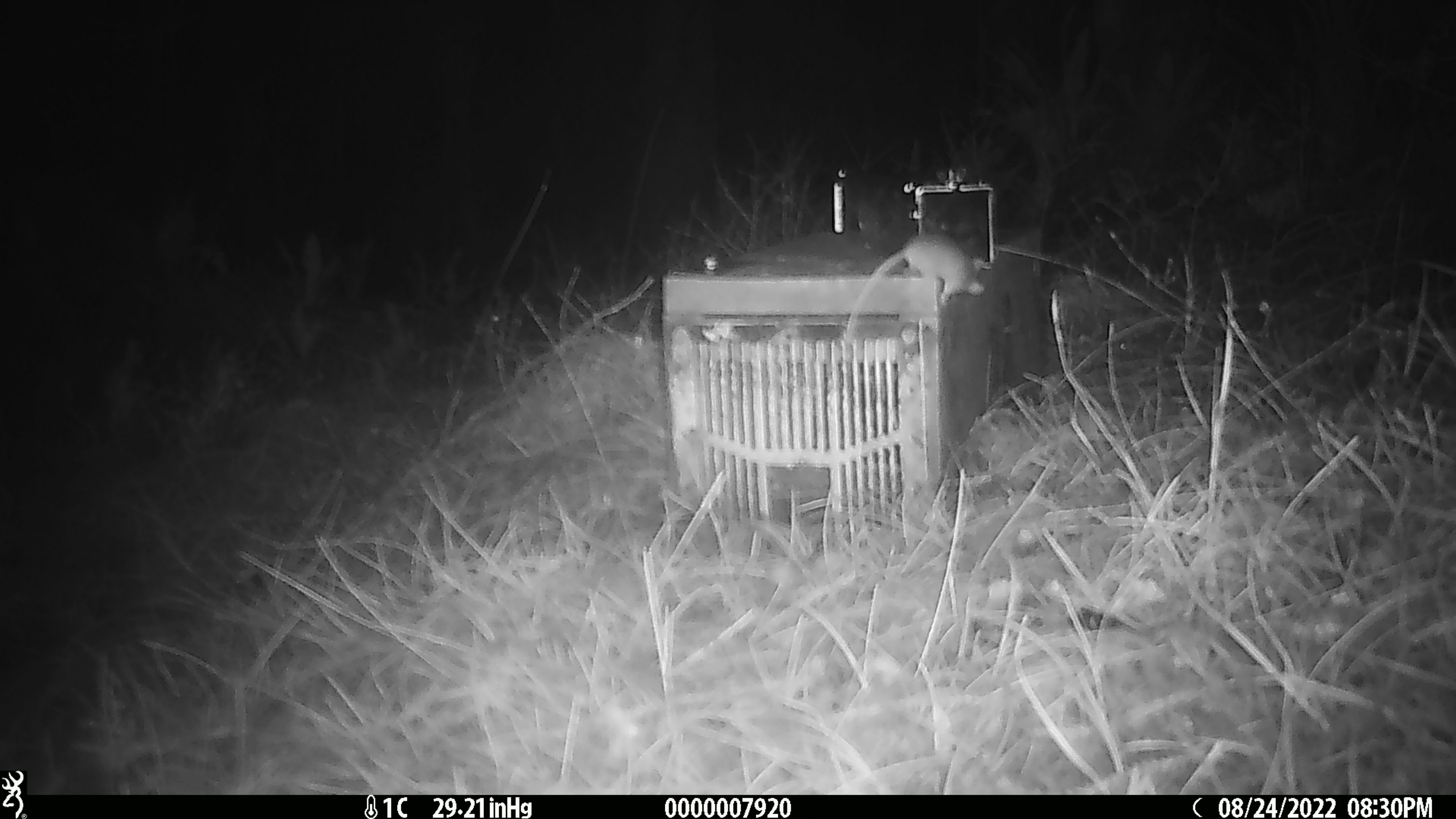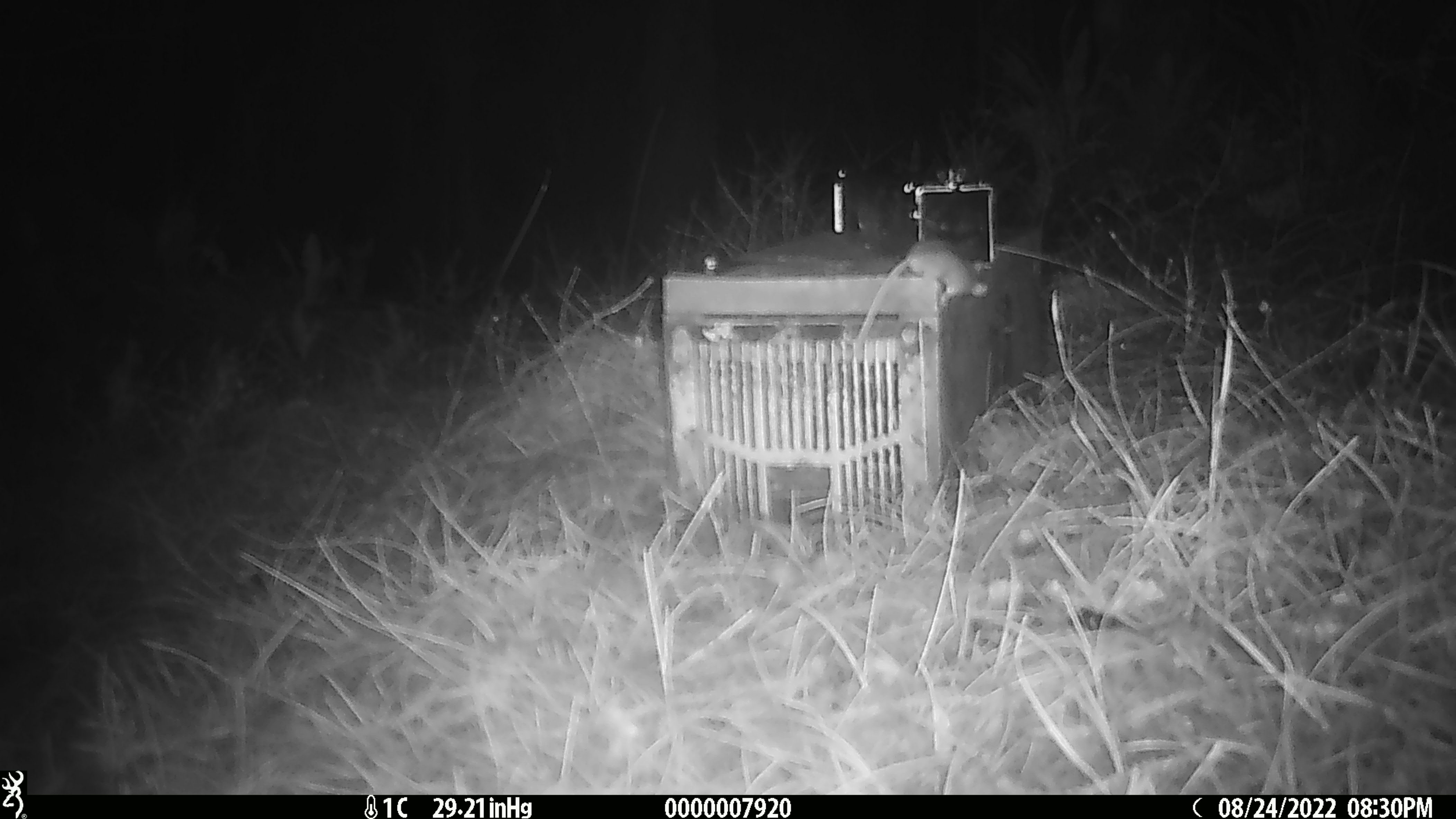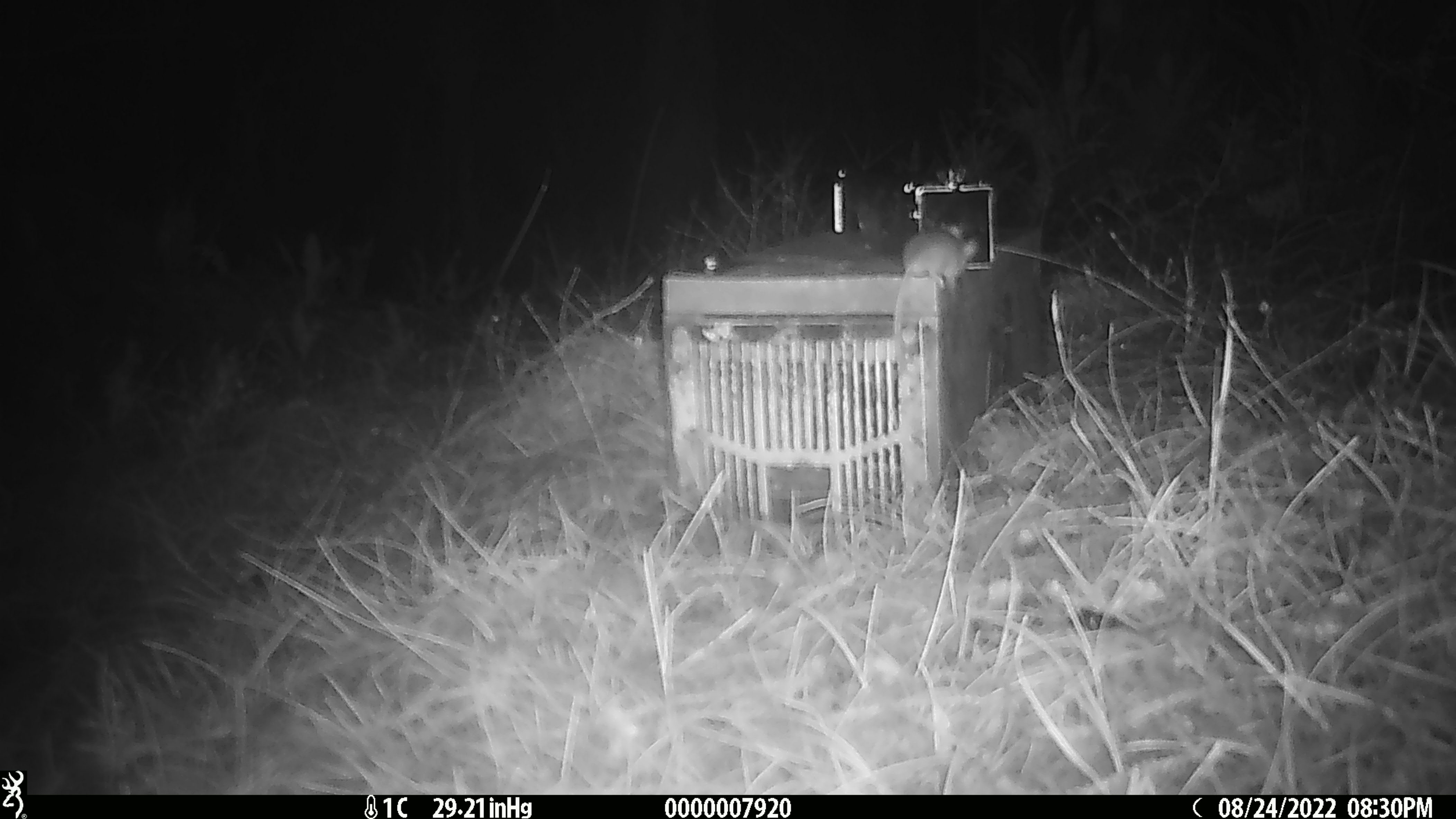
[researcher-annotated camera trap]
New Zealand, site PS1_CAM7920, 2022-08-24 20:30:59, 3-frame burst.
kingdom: Animalia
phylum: Chordata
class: Mammalia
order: Rodentia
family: Muridae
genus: Mus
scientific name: Mus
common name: mouse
Mouse (Mus).